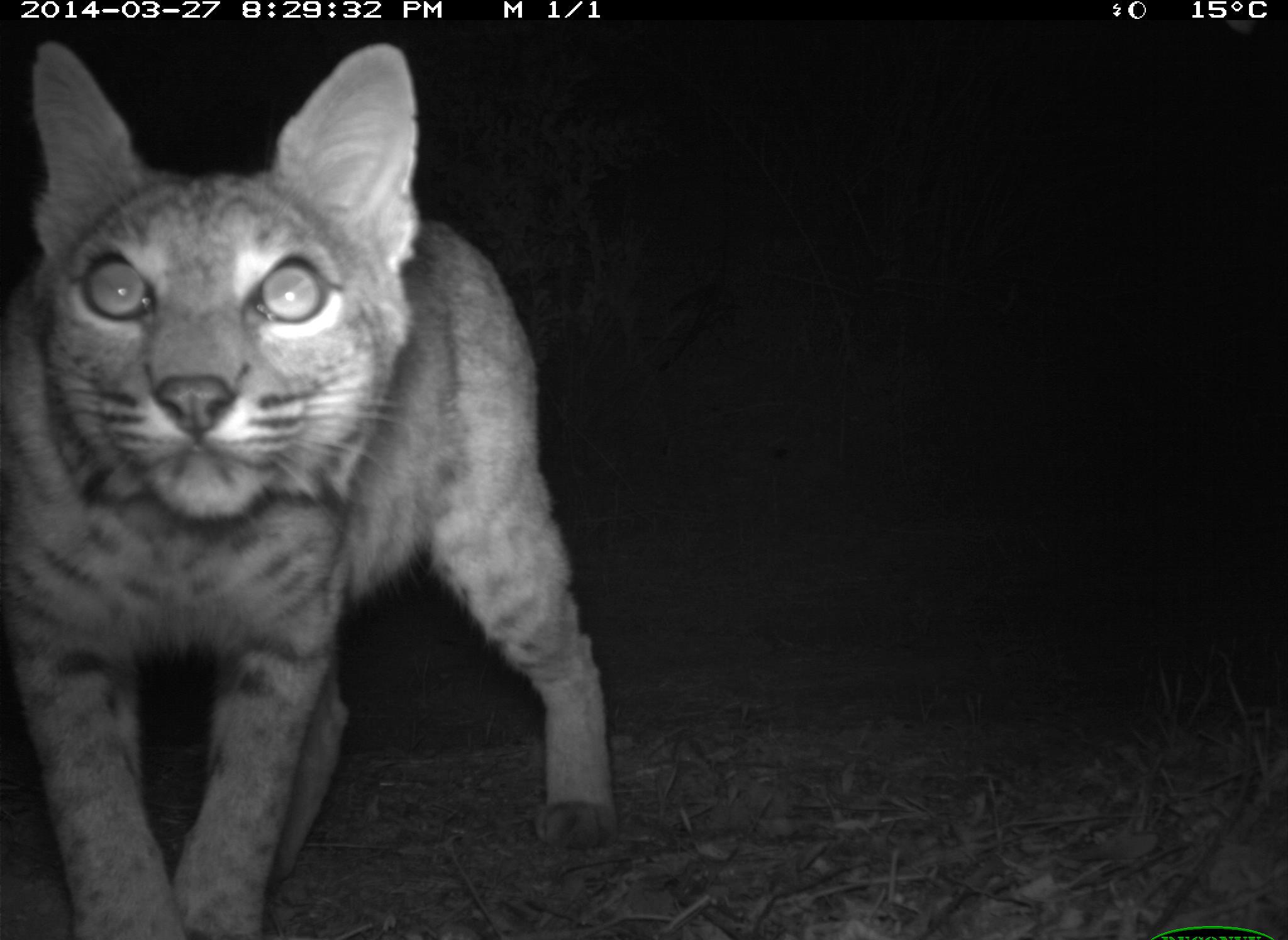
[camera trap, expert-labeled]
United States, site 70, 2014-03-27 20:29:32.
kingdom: Animalia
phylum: Chordata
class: Mammalia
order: Carnivora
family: Felidae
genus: Lynx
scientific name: Lynx rufus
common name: bobcat